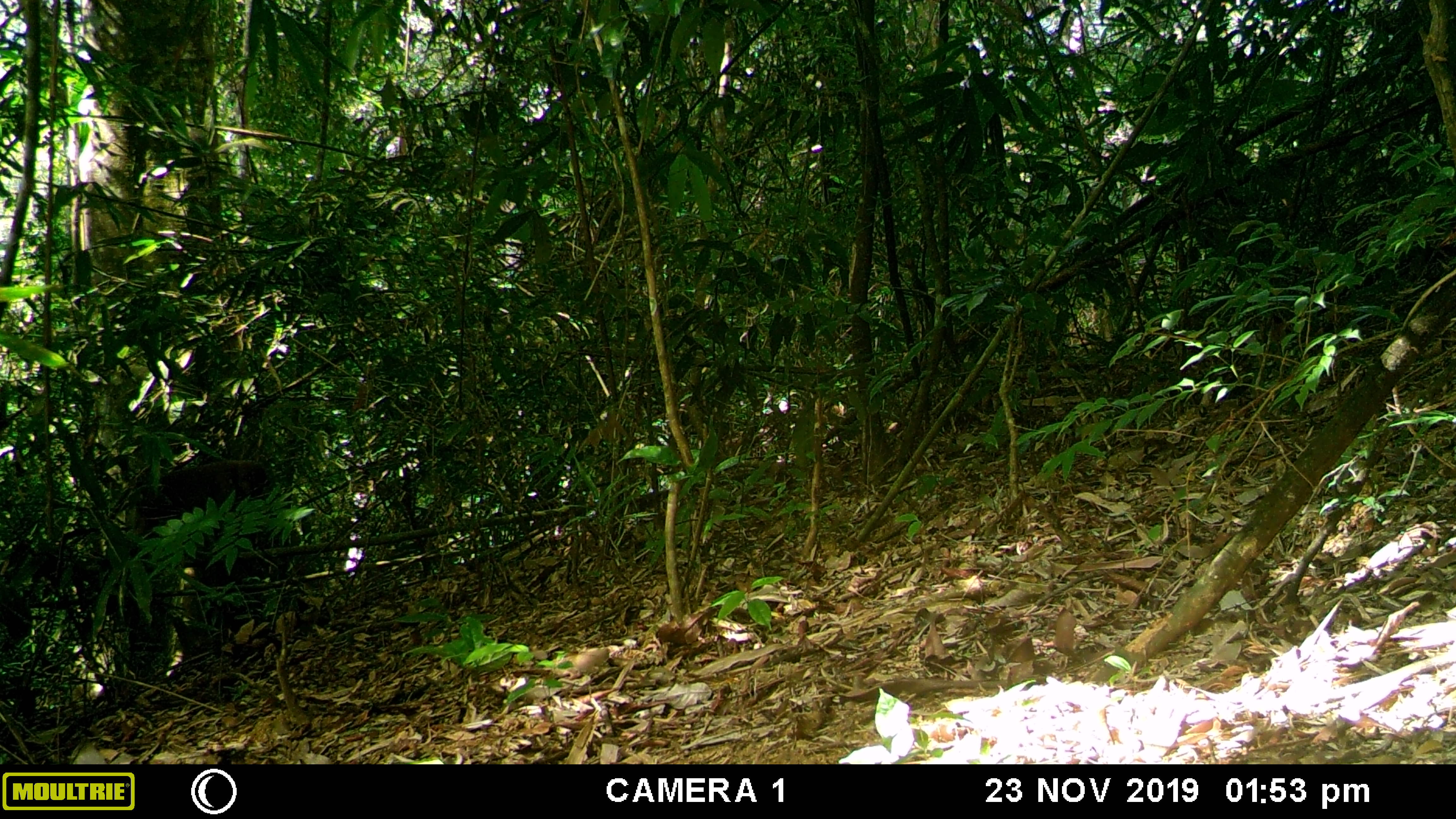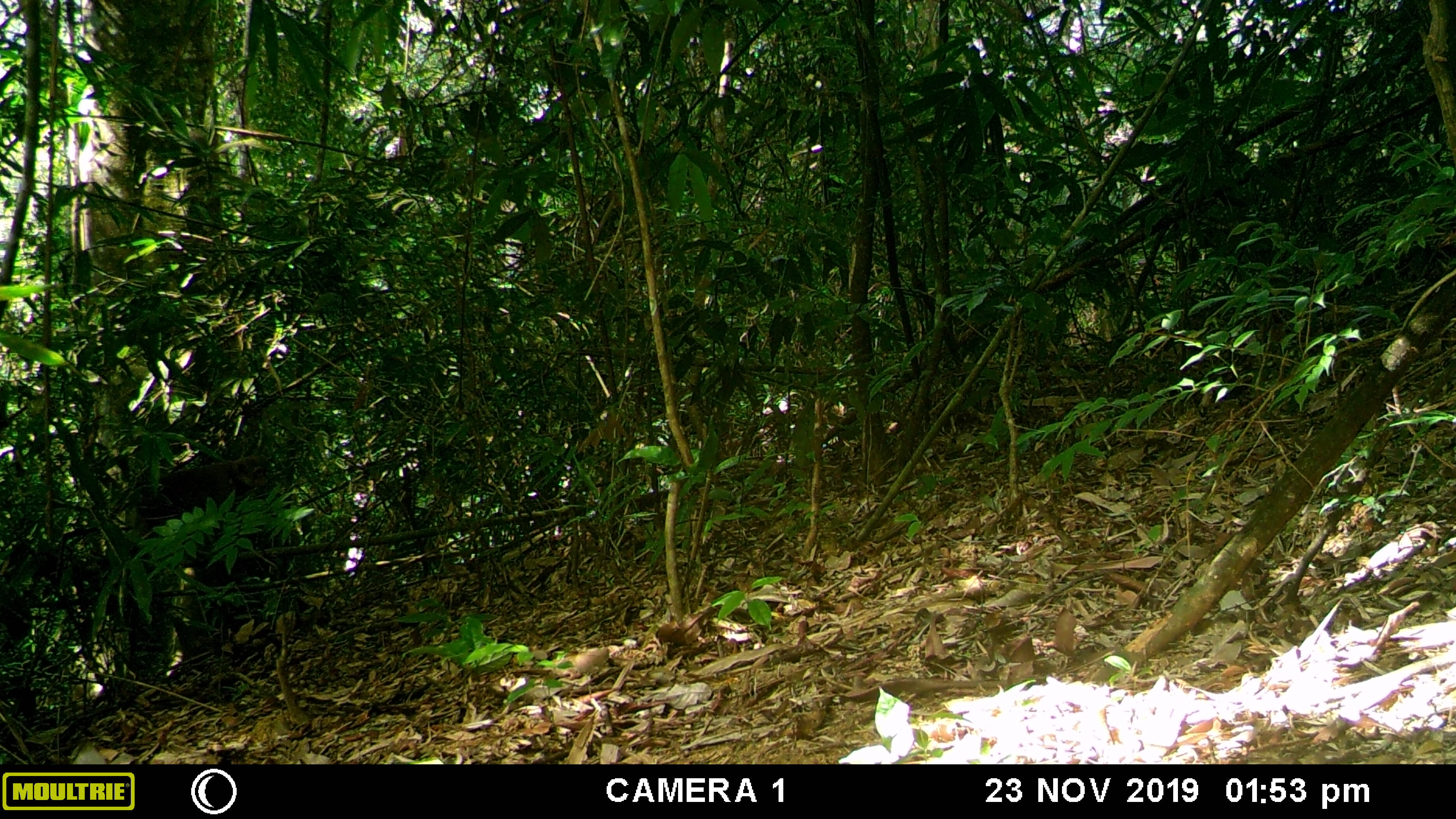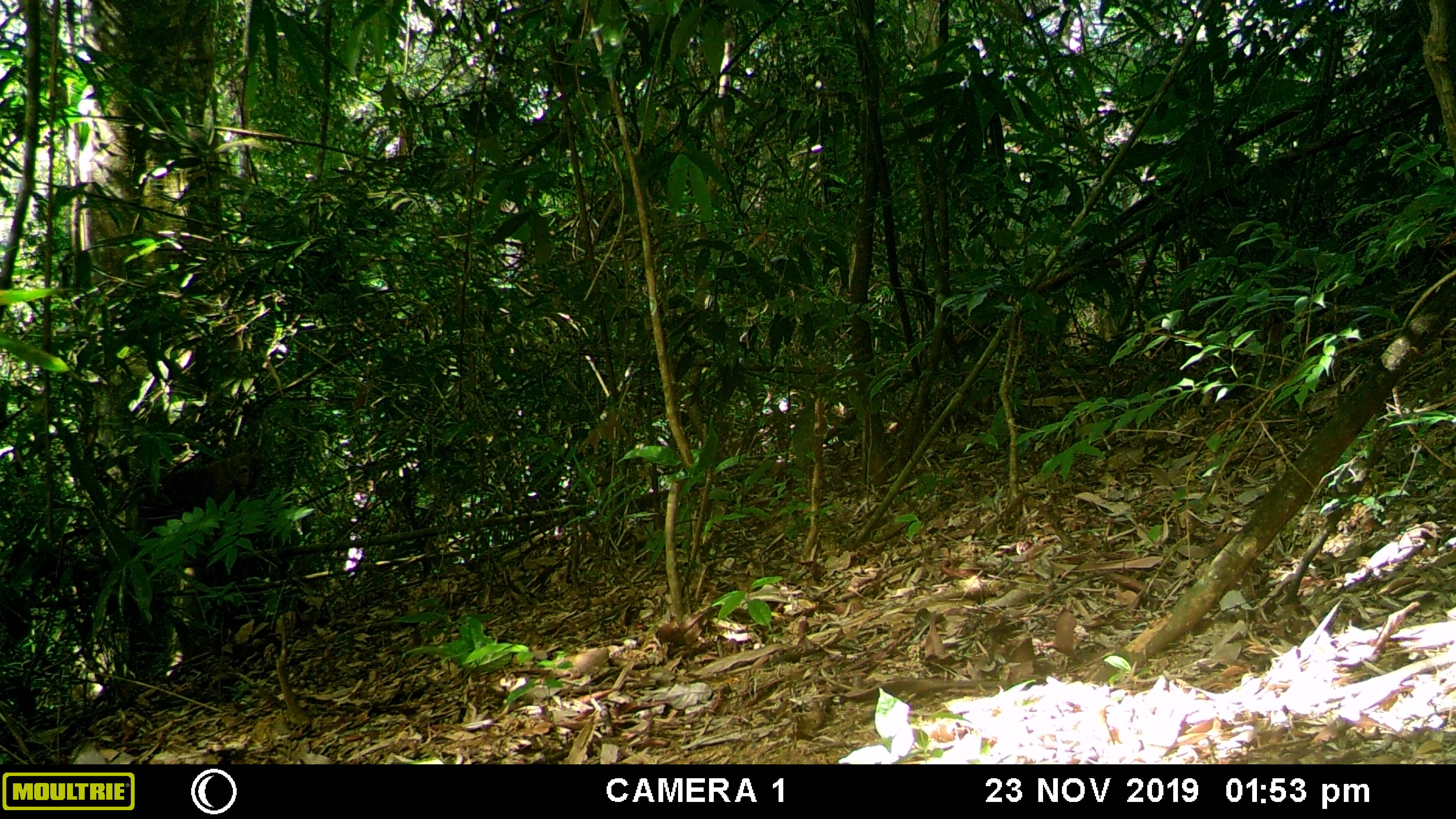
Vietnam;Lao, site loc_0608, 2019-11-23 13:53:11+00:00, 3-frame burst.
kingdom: Animalia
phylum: Chordata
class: Mammalia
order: Primates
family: Cercopithecidae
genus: Macaca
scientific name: Macaca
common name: macaques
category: assam or rhesus macaque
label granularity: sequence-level